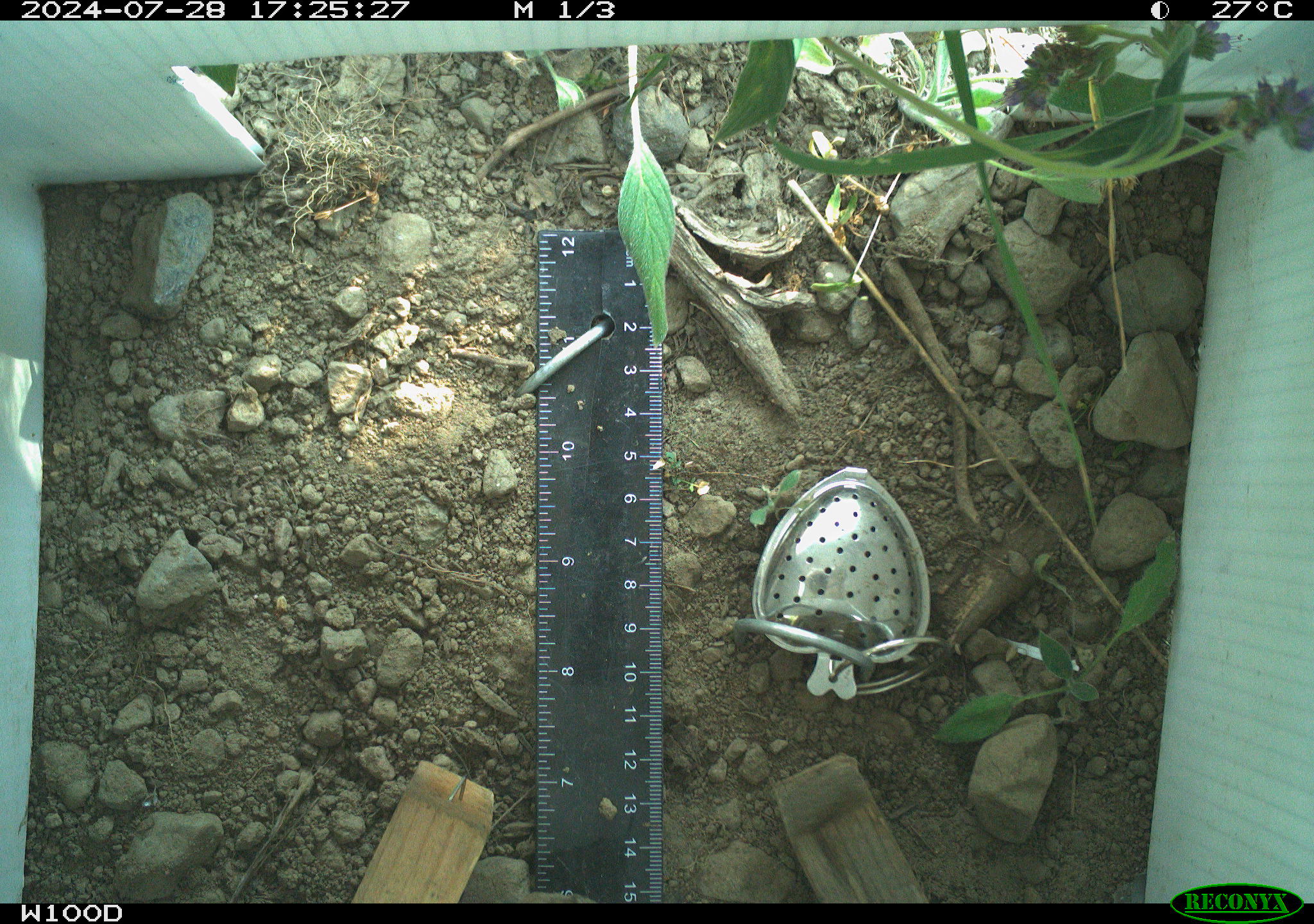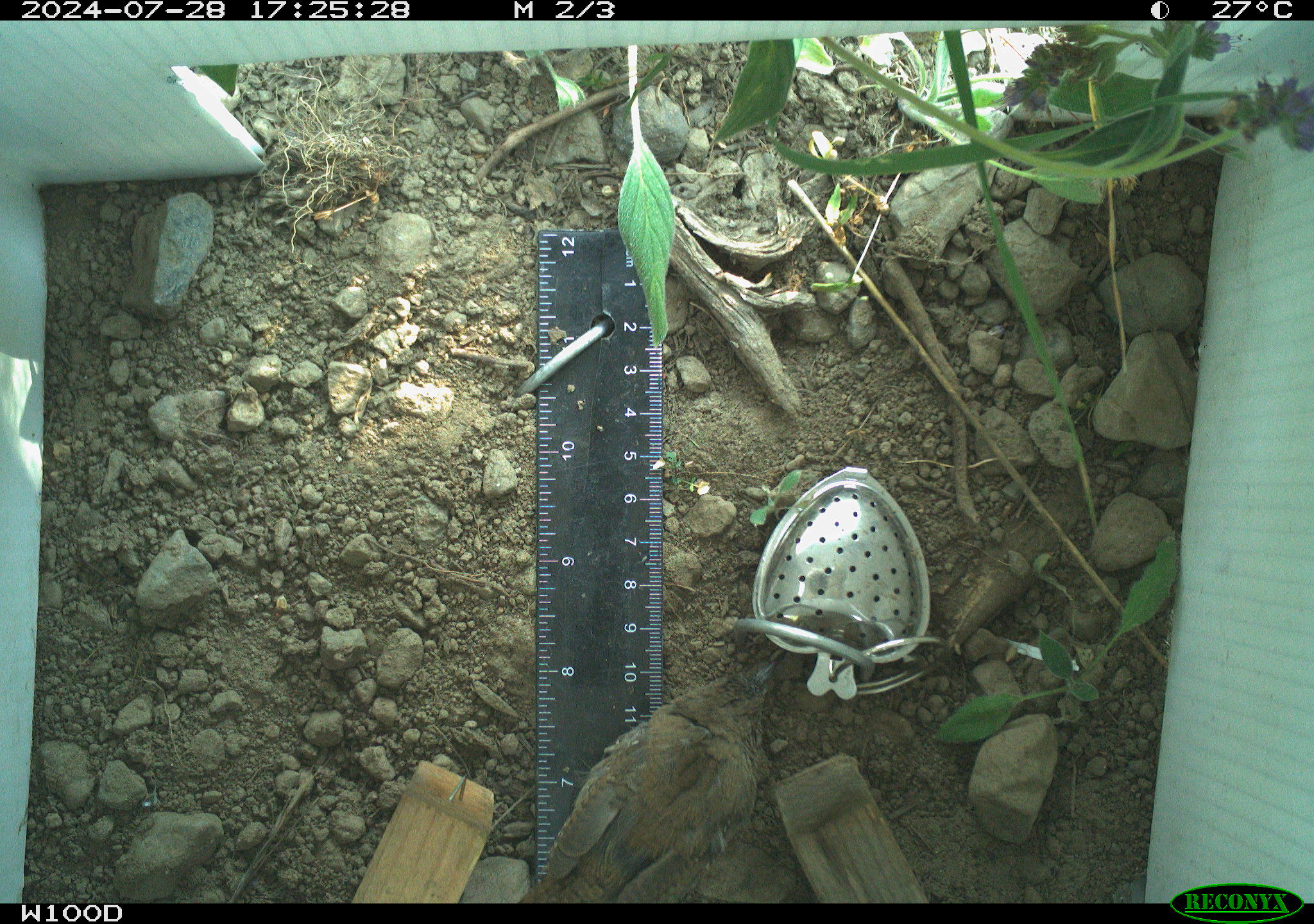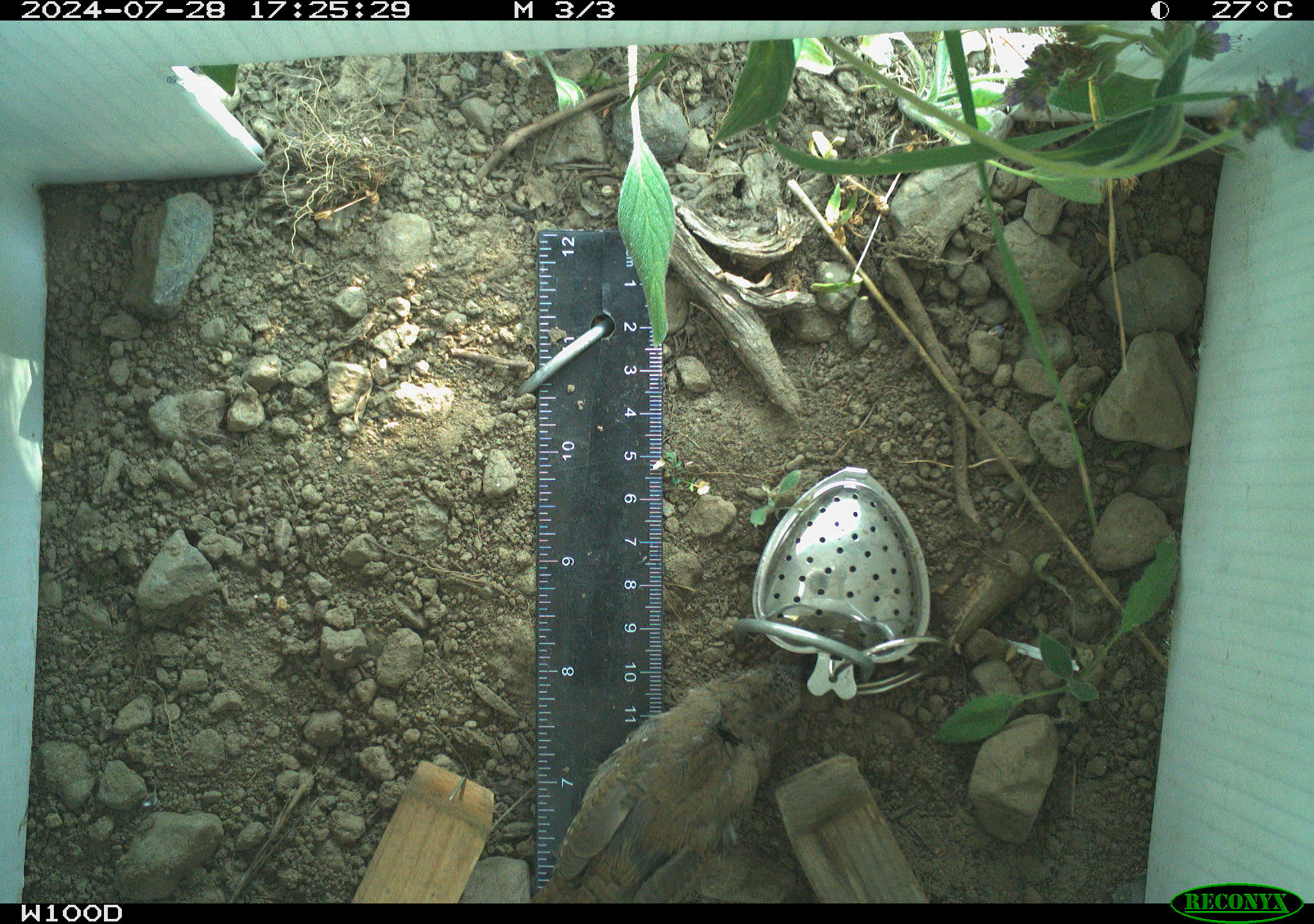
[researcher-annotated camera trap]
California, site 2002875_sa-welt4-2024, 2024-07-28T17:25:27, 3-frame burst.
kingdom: Animalia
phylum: Chordata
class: Aves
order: Passeriformes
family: Troglodytidae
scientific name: Troglodytidae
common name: wren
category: troglodytidae family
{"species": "troglodytidae family (wren) (Troglodytidae)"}